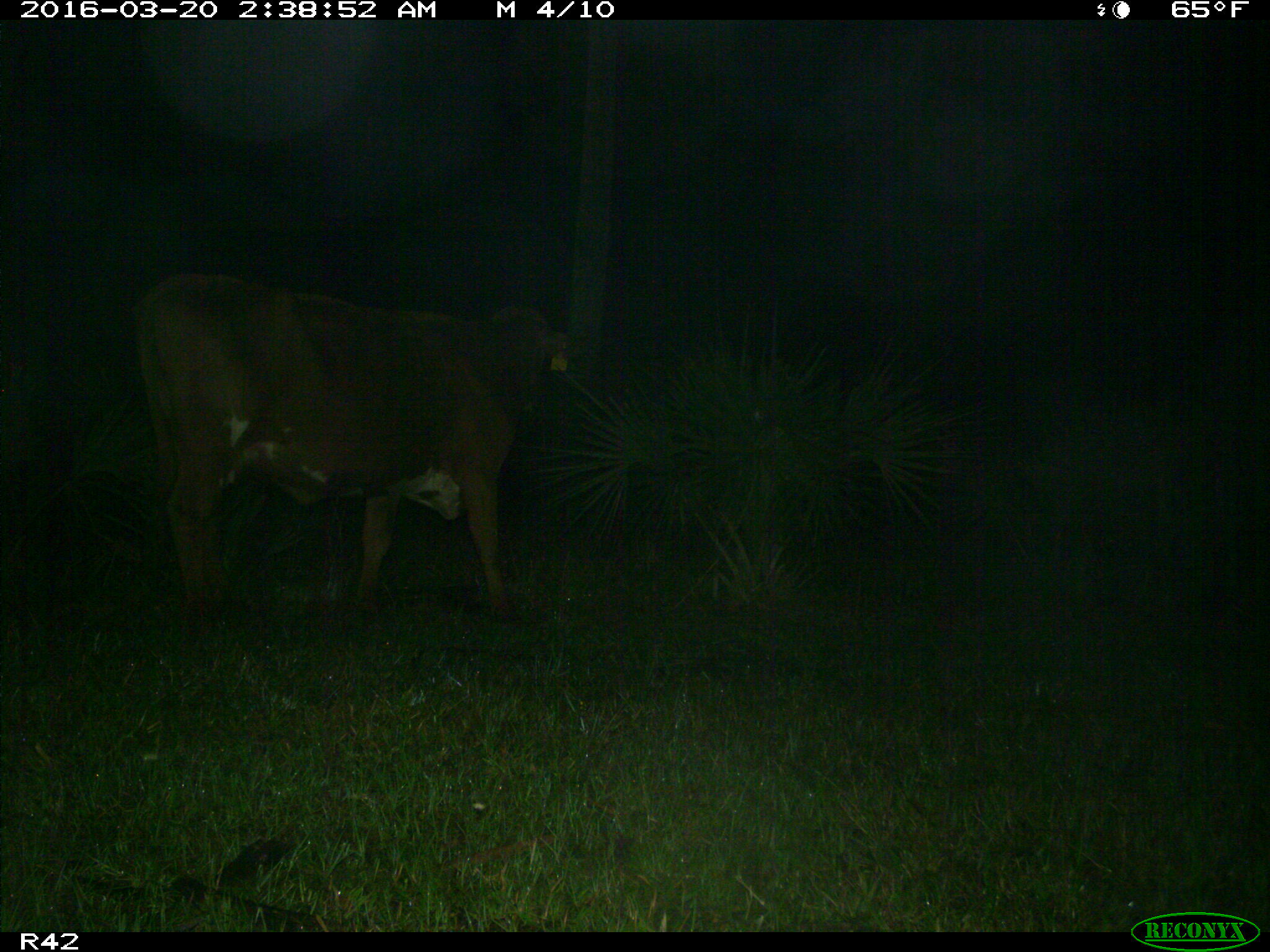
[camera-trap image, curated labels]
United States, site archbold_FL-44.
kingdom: Animalia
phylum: Chordata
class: Mammalia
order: Artiodactyla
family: Bovidae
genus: Bos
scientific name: Bos taurus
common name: domestic cow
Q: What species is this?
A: Bos taurus (domestic cow).